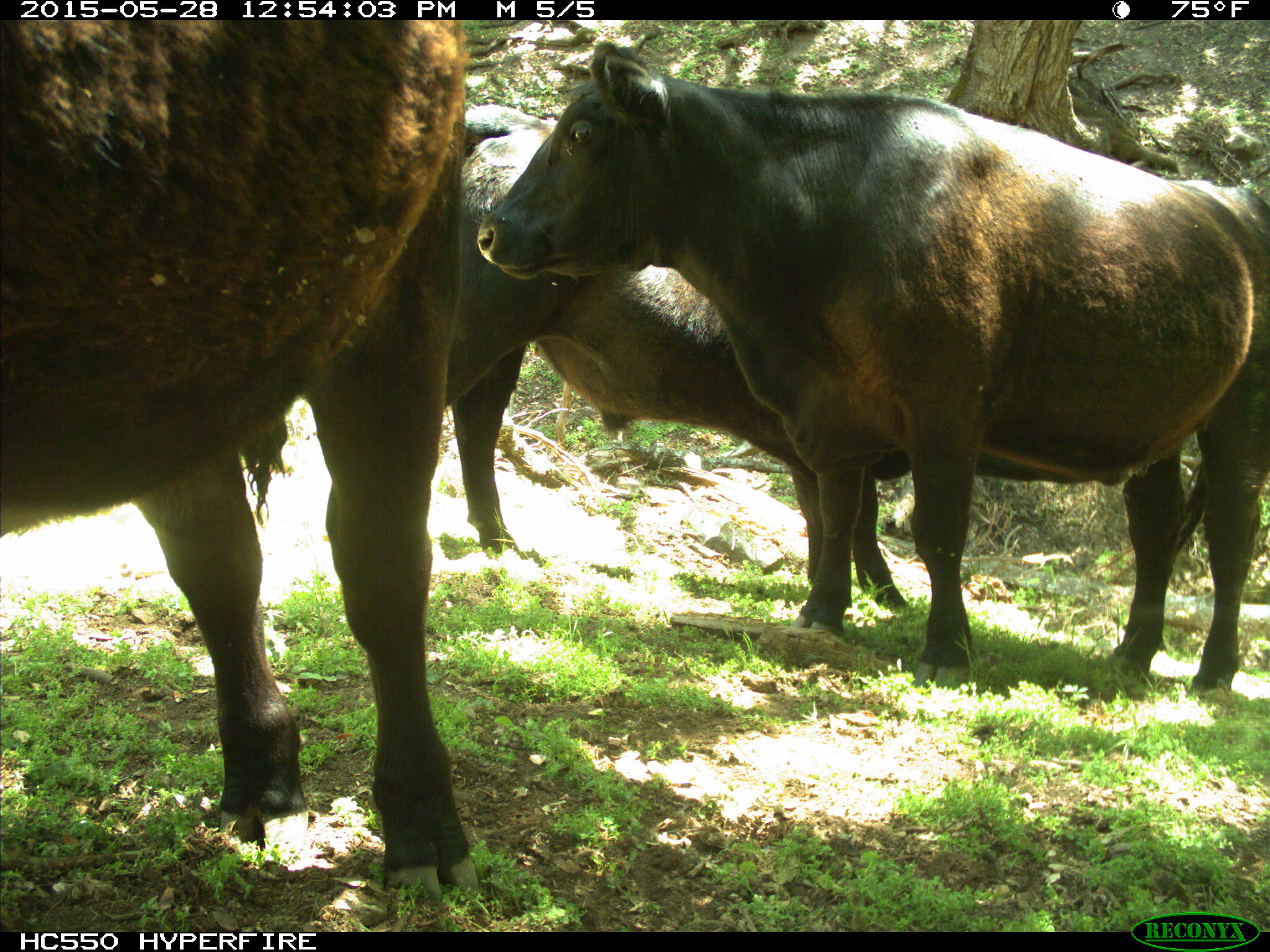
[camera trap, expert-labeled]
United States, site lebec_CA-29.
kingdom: Animalia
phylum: Chordata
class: Mammalia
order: Artiodactyla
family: Bovidae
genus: Bos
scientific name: Bos taurus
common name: domestic cow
Bos taurus (domestic cow).